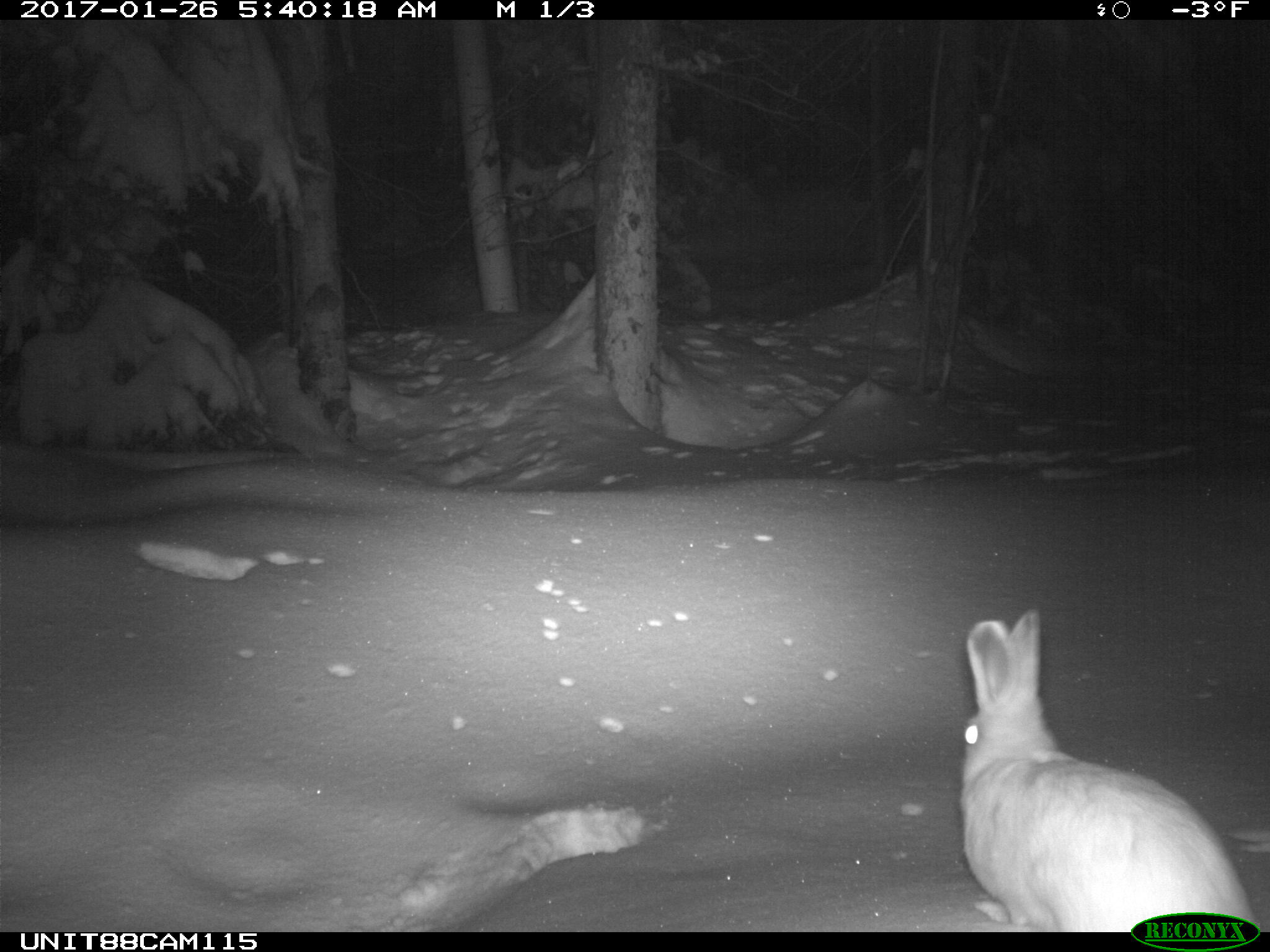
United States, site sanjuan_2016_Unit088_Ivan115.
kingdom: Animalia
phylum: Chordata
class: Mammalia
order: Lagomorpha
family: Leporidae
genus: Lepus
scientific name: Lepus americanus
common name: snowshoe hare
Lepus americanus (snowshoe hare).